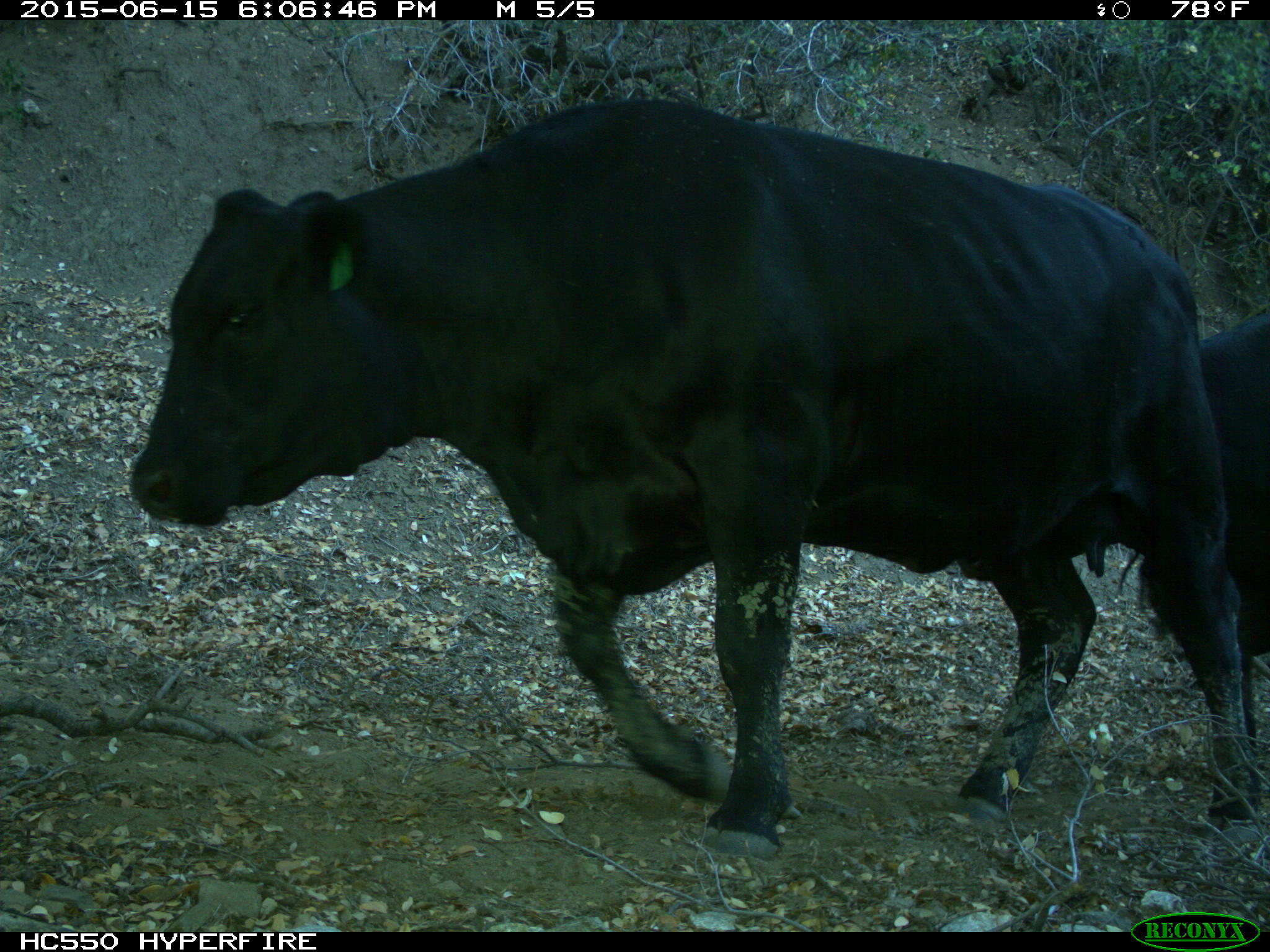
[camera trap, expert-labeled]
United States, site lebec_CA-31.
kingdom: Animalia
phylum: Chordata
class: Mammalia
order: Artiodactyla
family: Bovidae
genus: Bos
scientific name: Bos taurus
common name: domestic cow